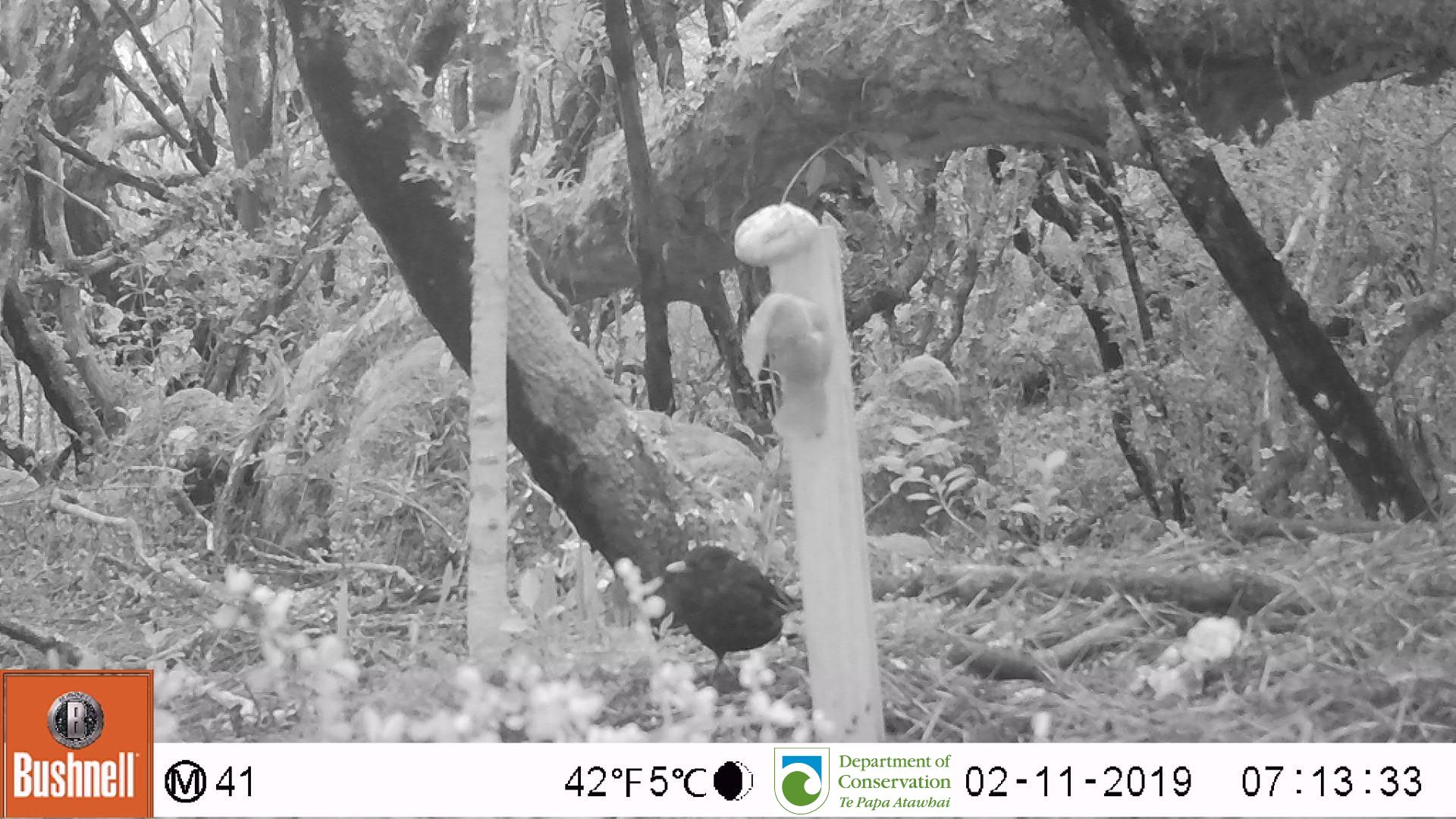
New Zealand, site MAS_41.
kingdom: Animalia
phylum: Chordata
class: Aves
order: Passeriformes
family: Turdidae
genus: Turdus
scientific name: Turdus merula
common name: eurasian blackbird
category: blackbird